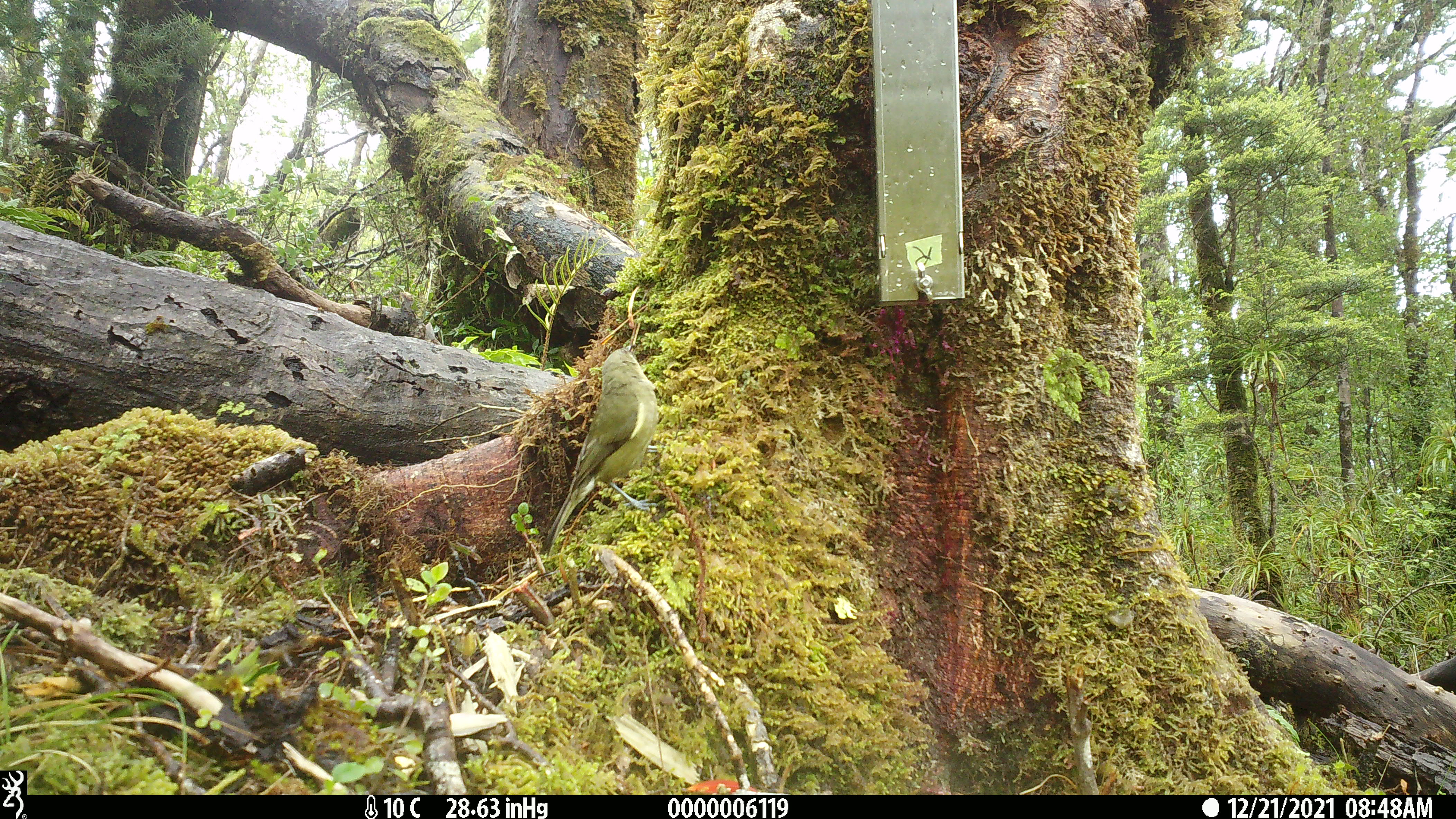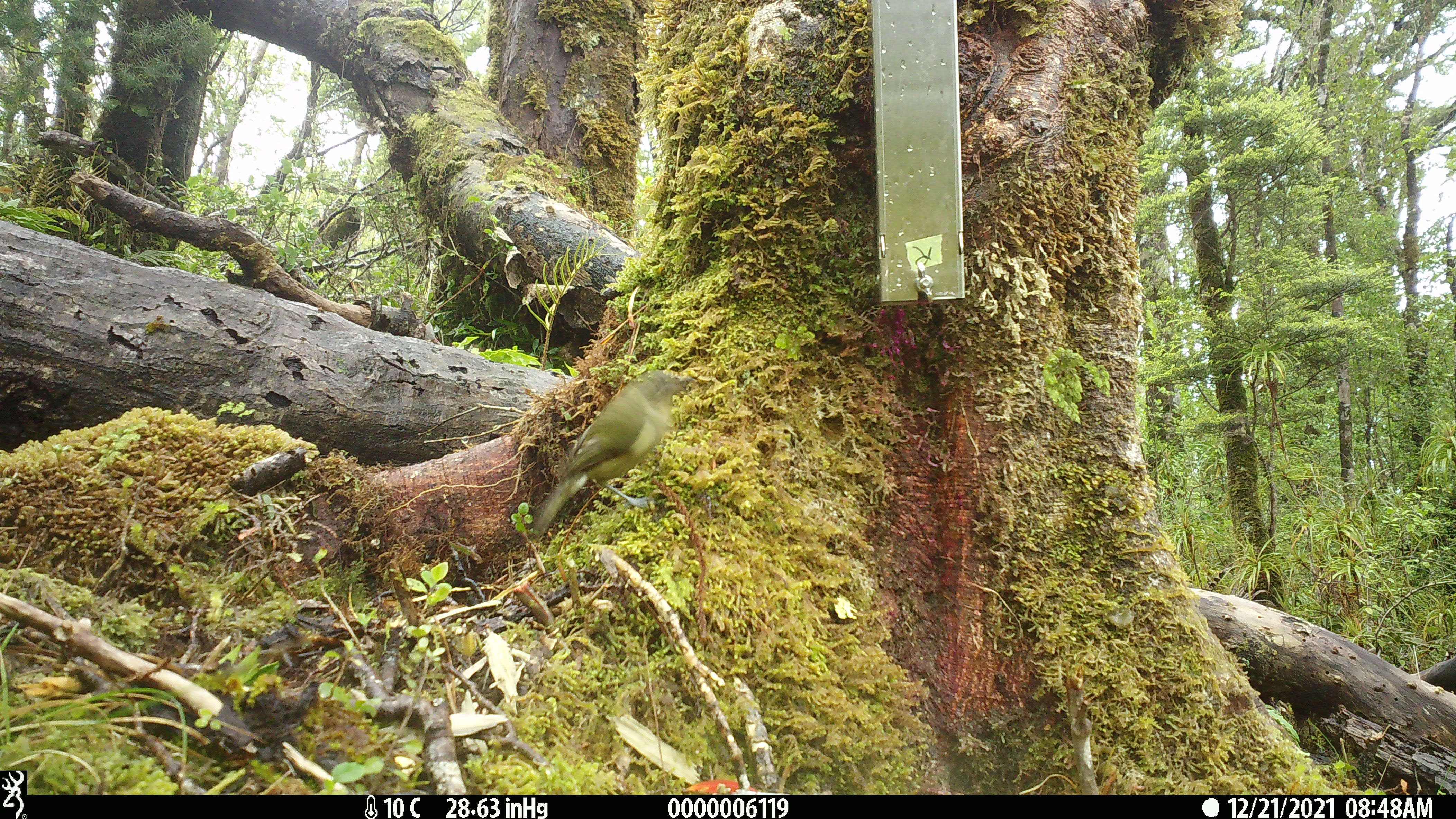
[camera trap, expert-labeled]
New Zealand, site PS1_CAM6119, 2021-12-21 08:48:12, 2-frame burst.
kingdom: Animalia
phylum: Chordata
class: Aves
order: Passeriformes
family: Meliphagidae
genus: Anthornis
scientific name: Anthornis melanura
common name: new zealand bellbird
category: bellbird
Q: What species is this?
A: Bellbird (new zealand bellbird) (Anthornis melanura).